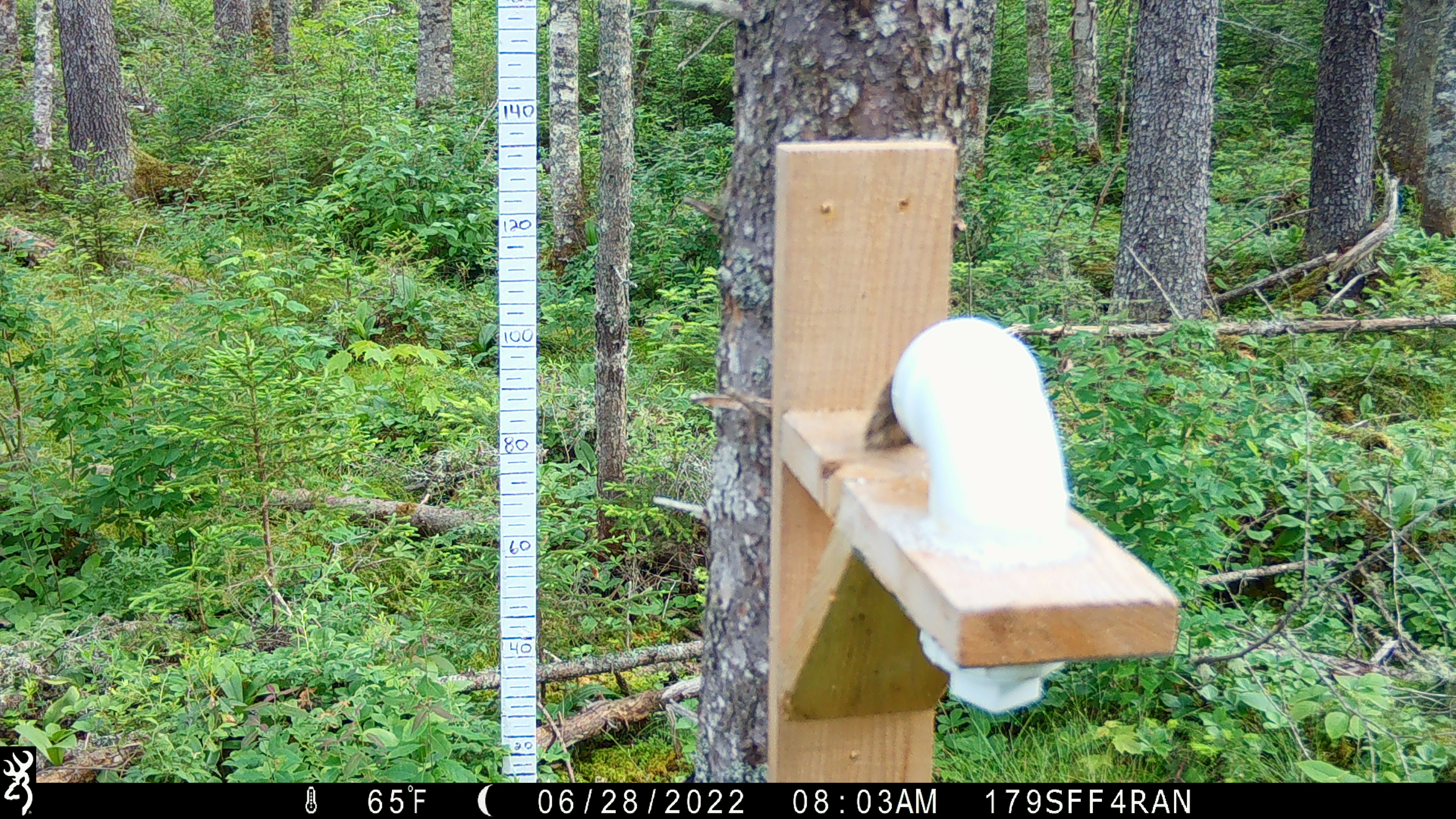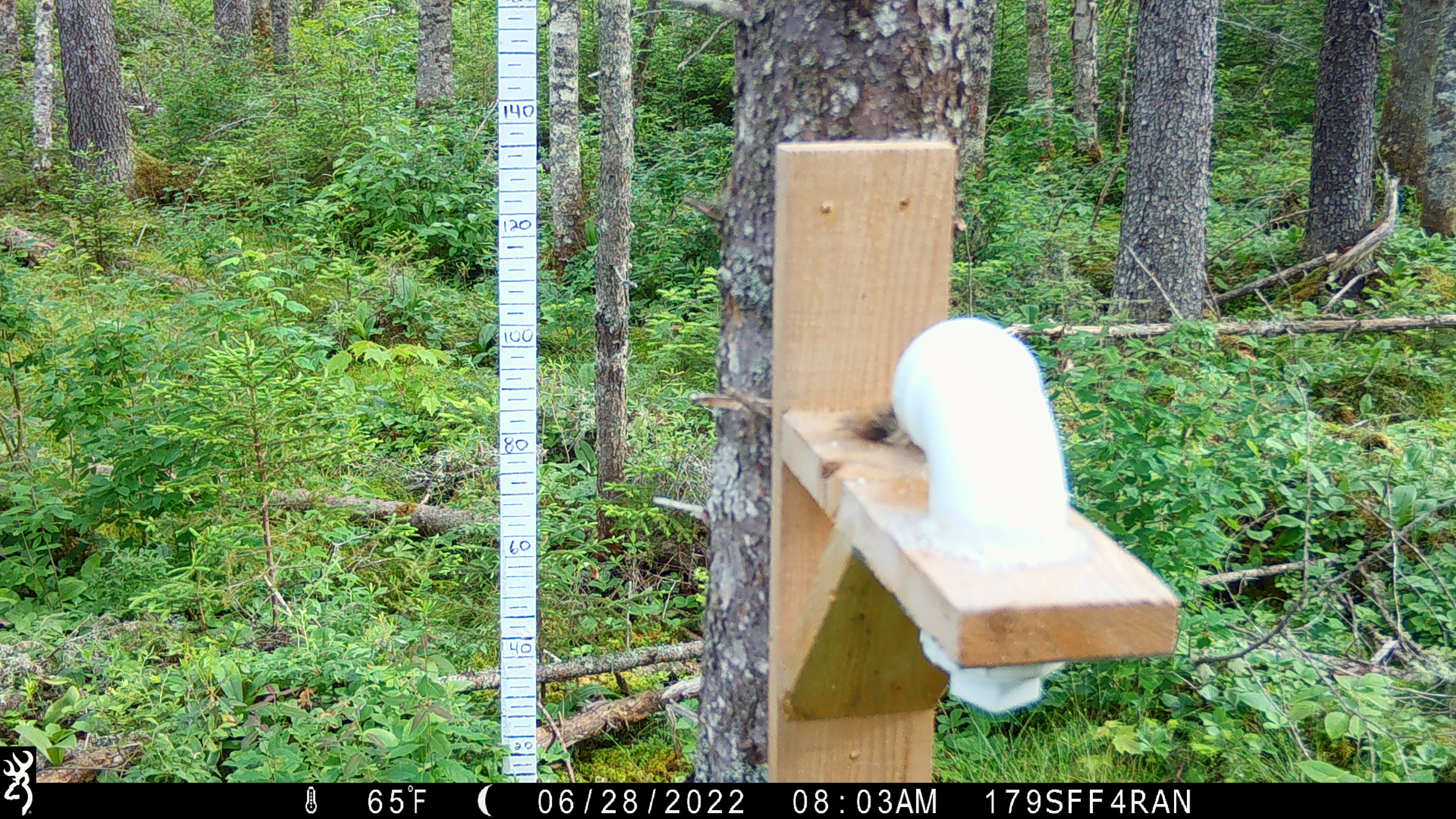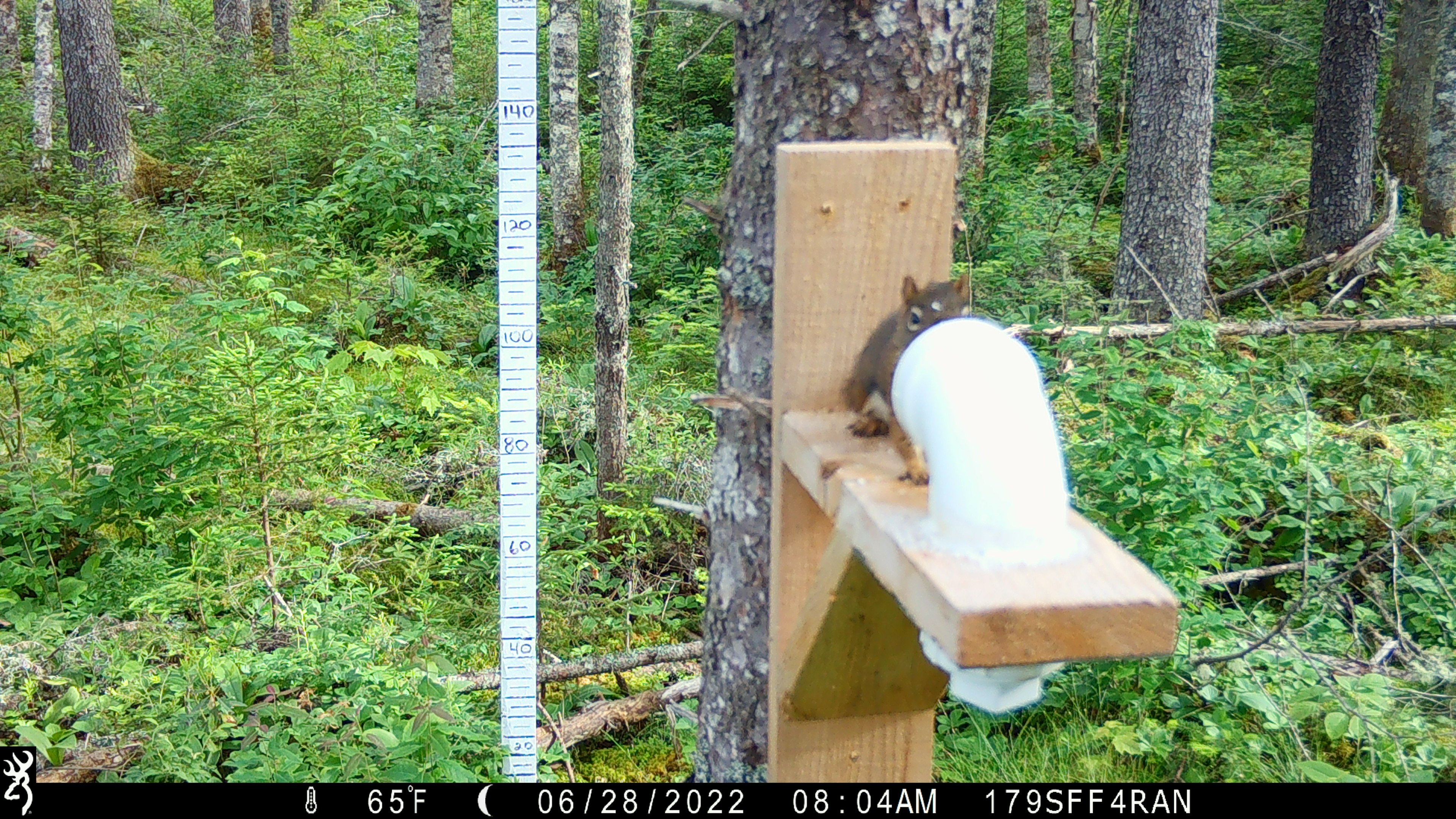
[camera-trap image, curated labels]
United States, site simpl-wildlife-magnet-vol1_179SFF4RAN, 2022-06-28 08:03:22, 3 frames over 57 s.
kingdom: Animalia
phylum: Chordata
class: Mammalia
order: Rodentia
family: Sciuridae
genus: Tamiasciurus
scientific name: Tamiasciurus hudsonicus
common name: red squirrel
Red squirrel (Tamiasciurus hudsonicus).